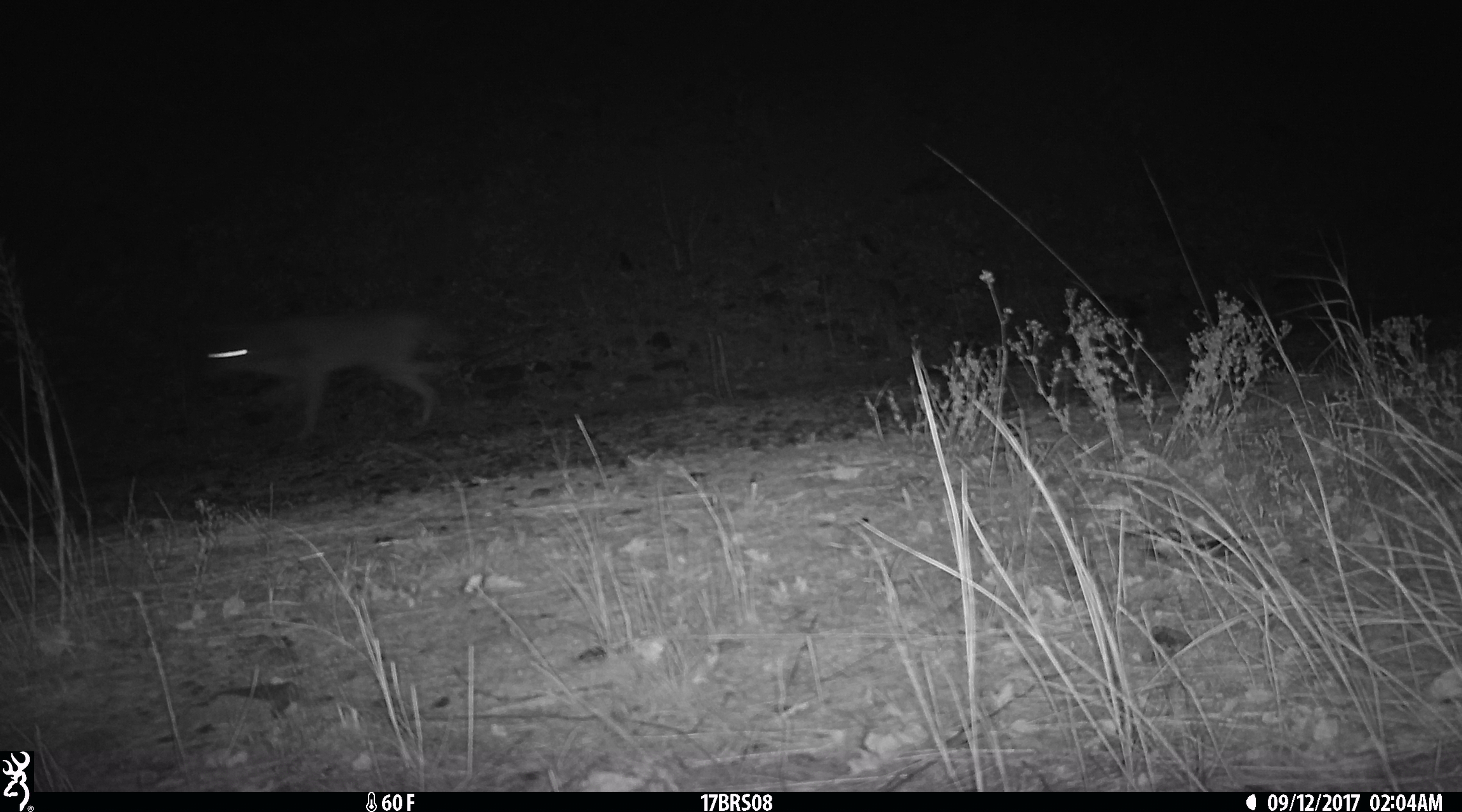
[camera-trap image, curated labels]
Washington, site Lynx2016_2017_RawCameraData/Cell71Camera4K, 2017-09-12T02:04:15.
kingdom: Animalia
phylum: Chordata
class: Mammalia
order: Carnivora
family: Canidae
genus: Canis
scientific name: Canis latrans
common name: coyote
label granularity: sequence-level